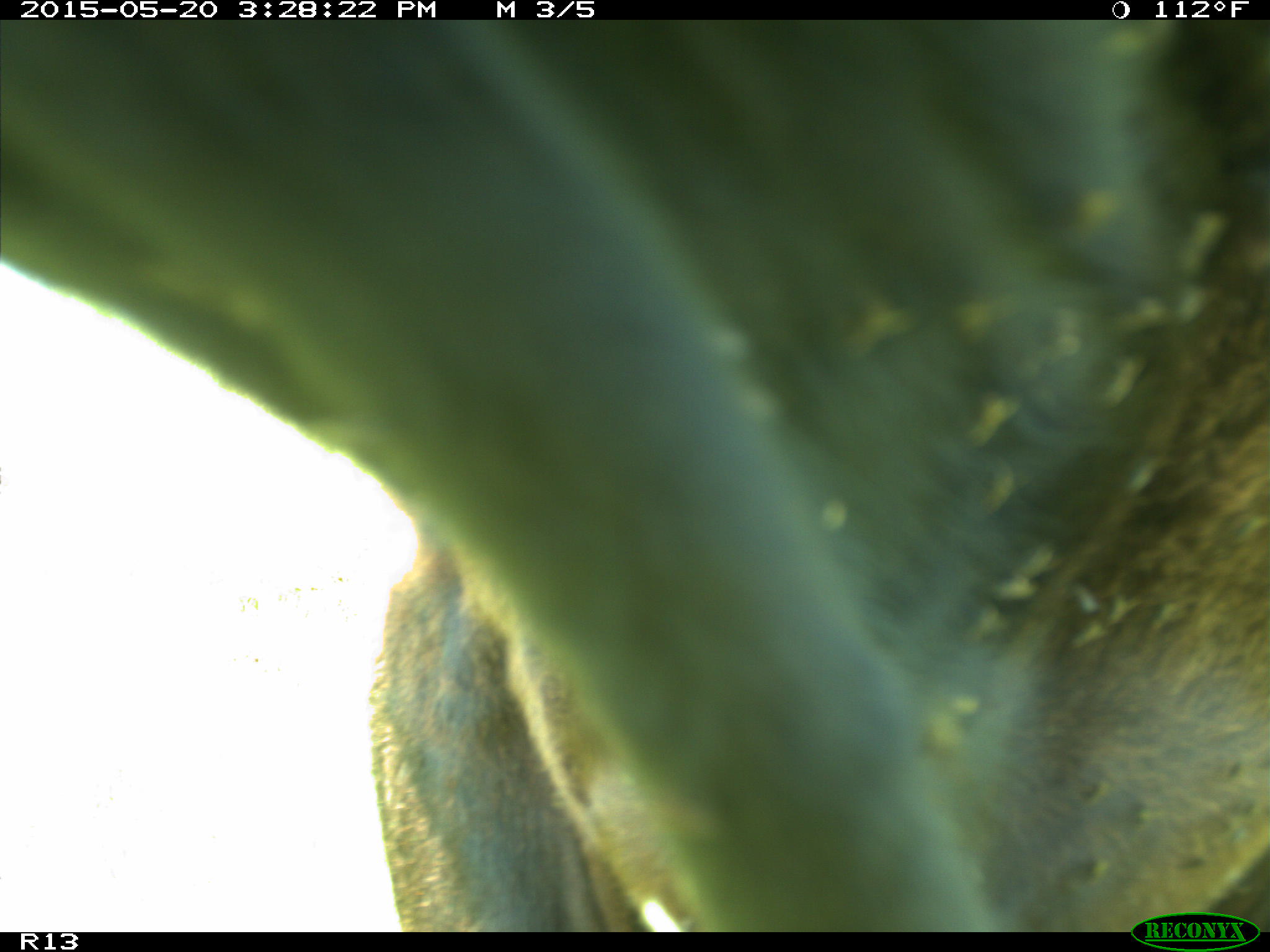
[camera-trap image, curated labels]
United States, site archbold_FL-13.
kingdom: Animalia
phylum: Chordata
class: Mammalia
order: Artiodactyla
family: Bovidae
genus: Bos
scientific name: Bos taurus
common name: domestic cow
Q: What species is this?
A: Bos taurus (domestic cow).